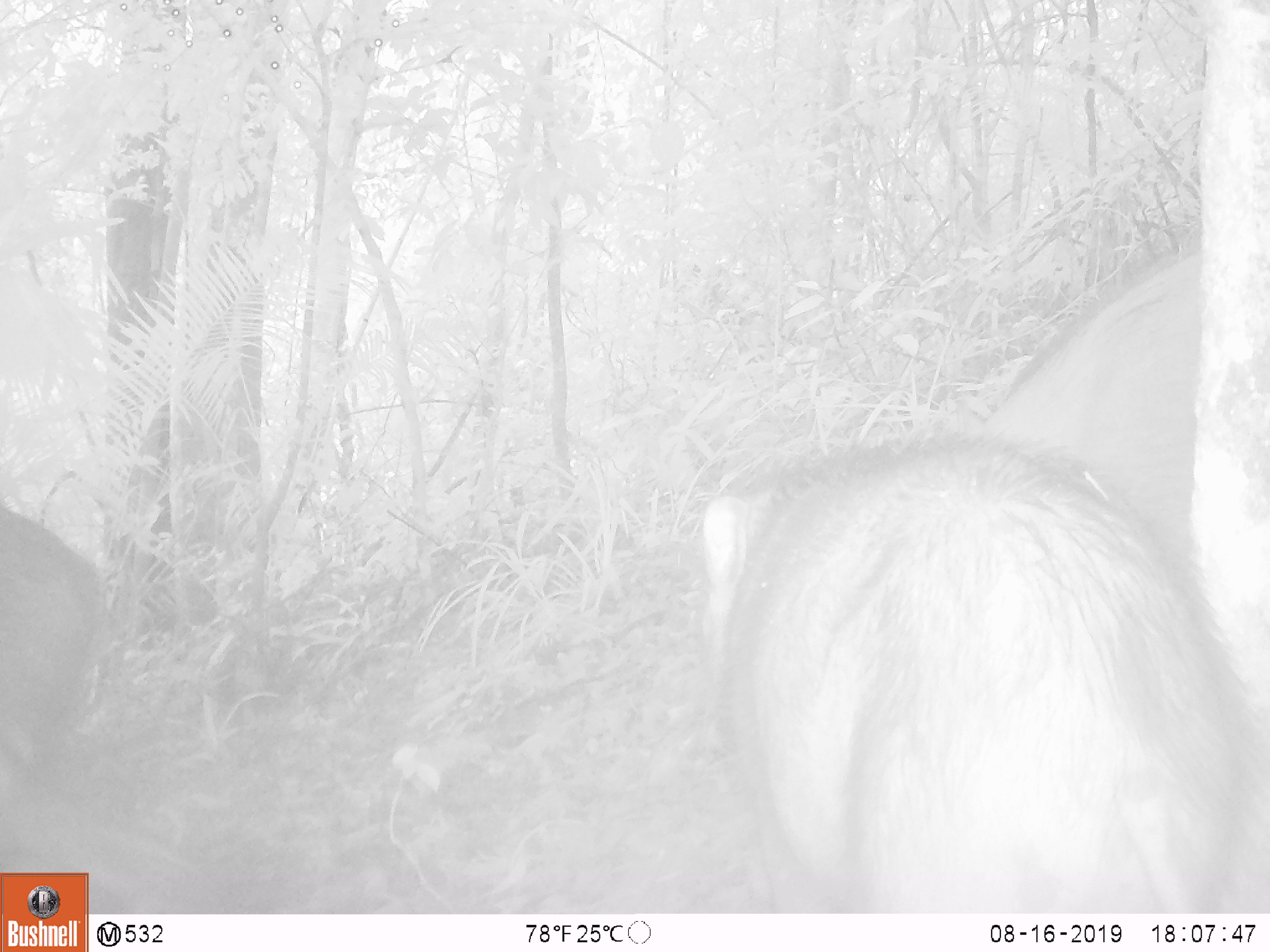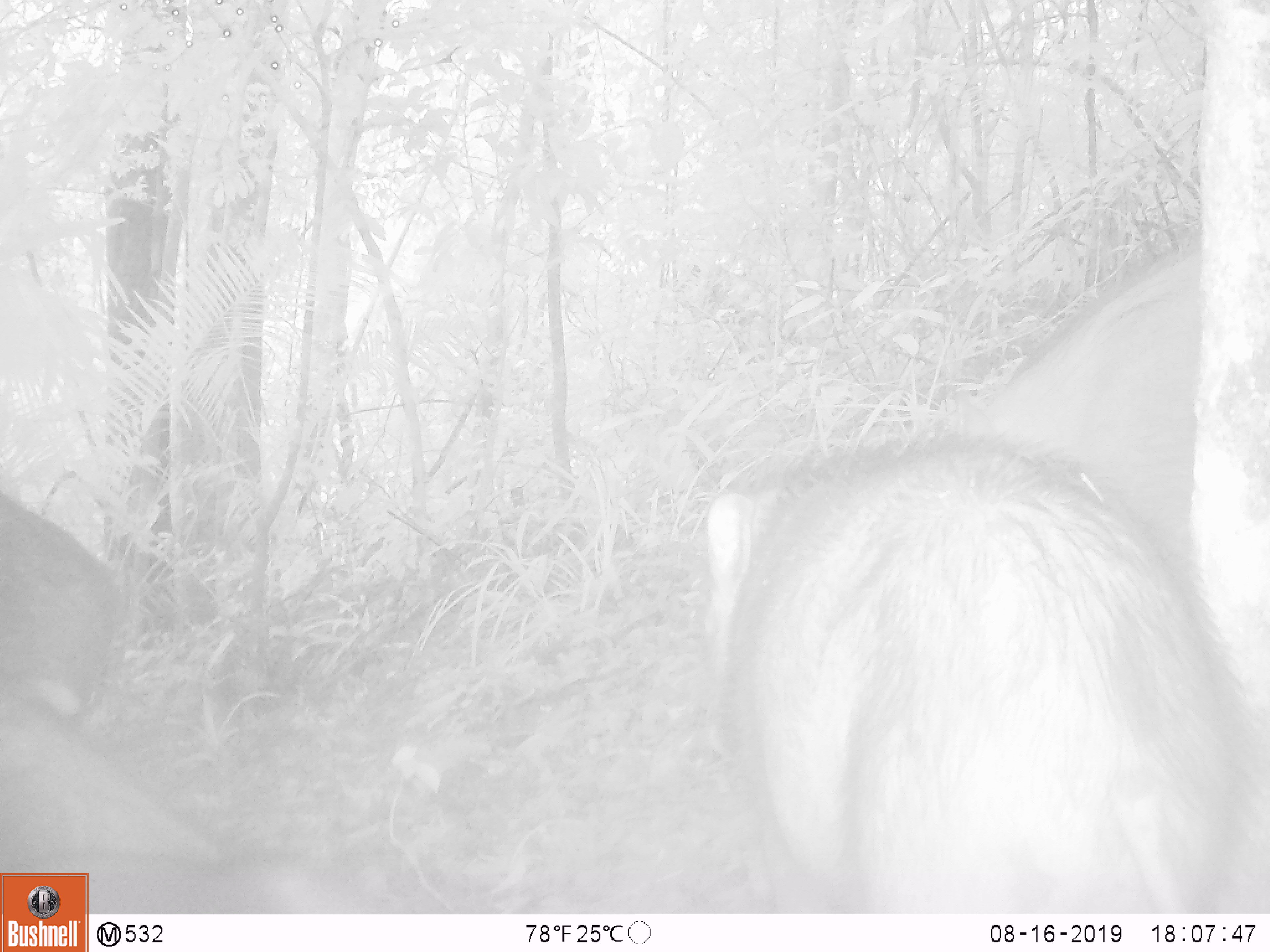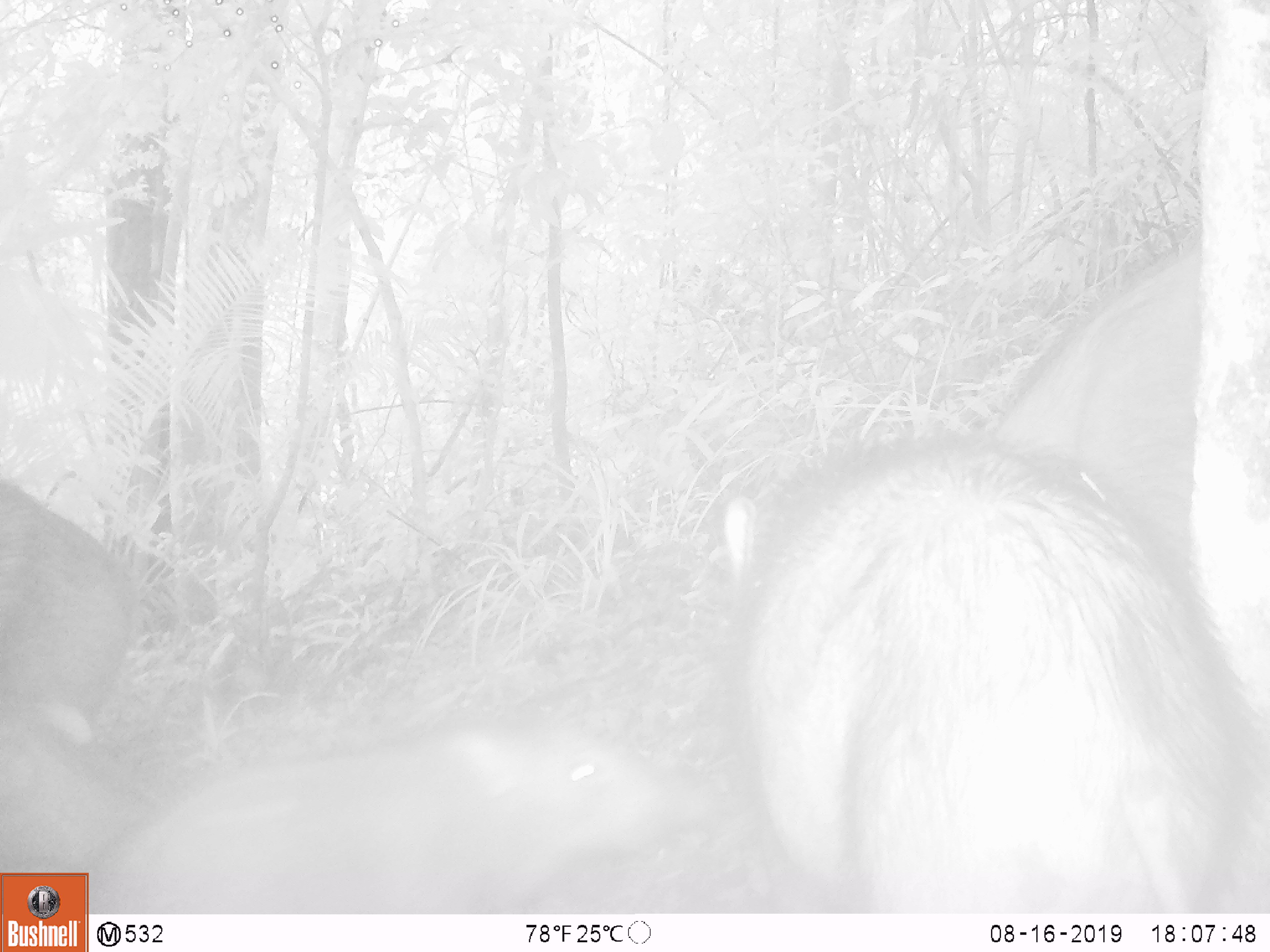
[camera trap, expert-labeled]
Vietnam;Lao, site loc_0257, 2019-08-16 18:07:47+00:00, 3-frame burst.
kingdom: Animalia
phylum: Chordata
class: Mammalia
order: Artiodactyla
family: Suidae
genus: Sus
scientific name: Sus scrofa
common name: eurasian wild pig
Eurasian wild pig (Sus scrofa). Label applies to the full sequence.